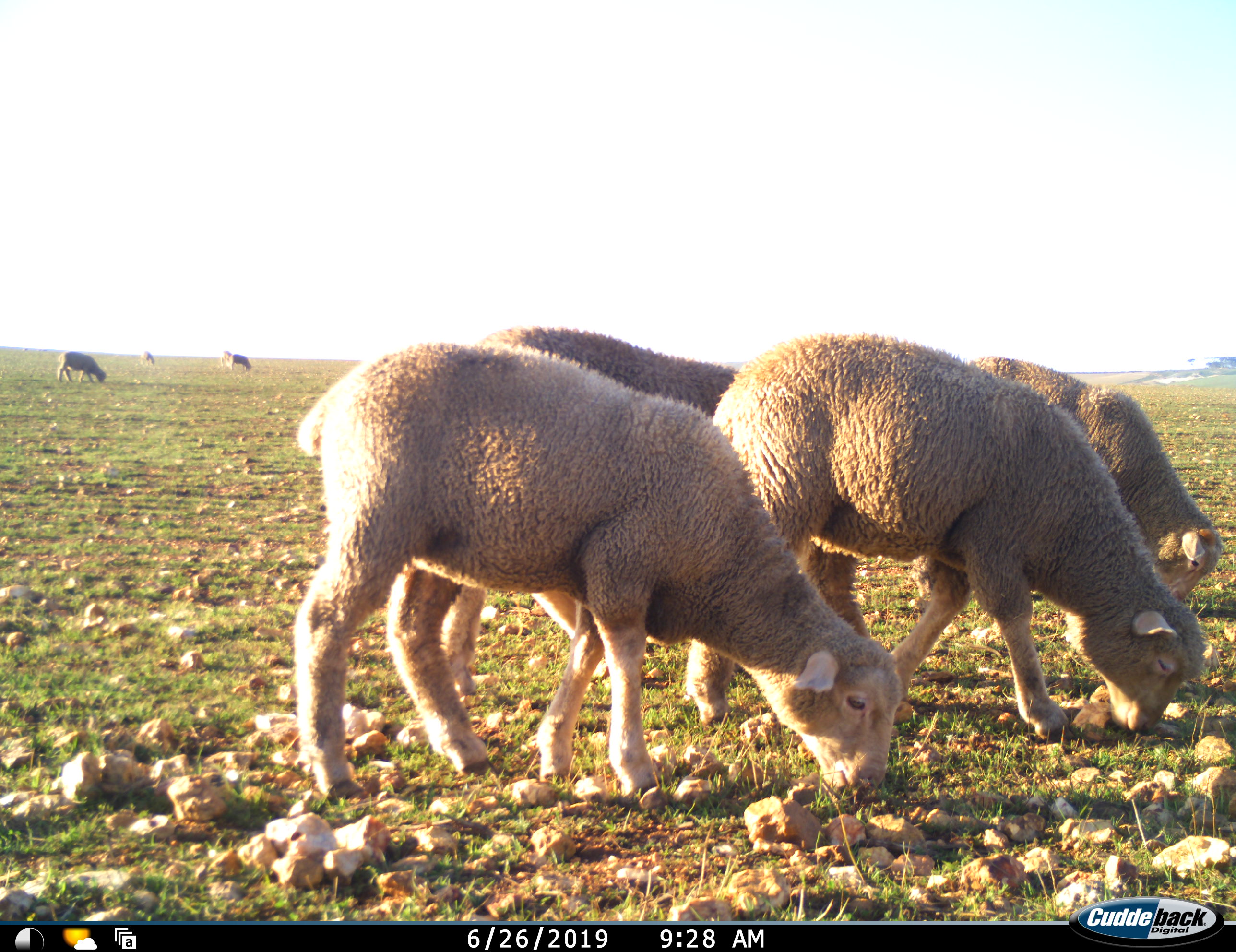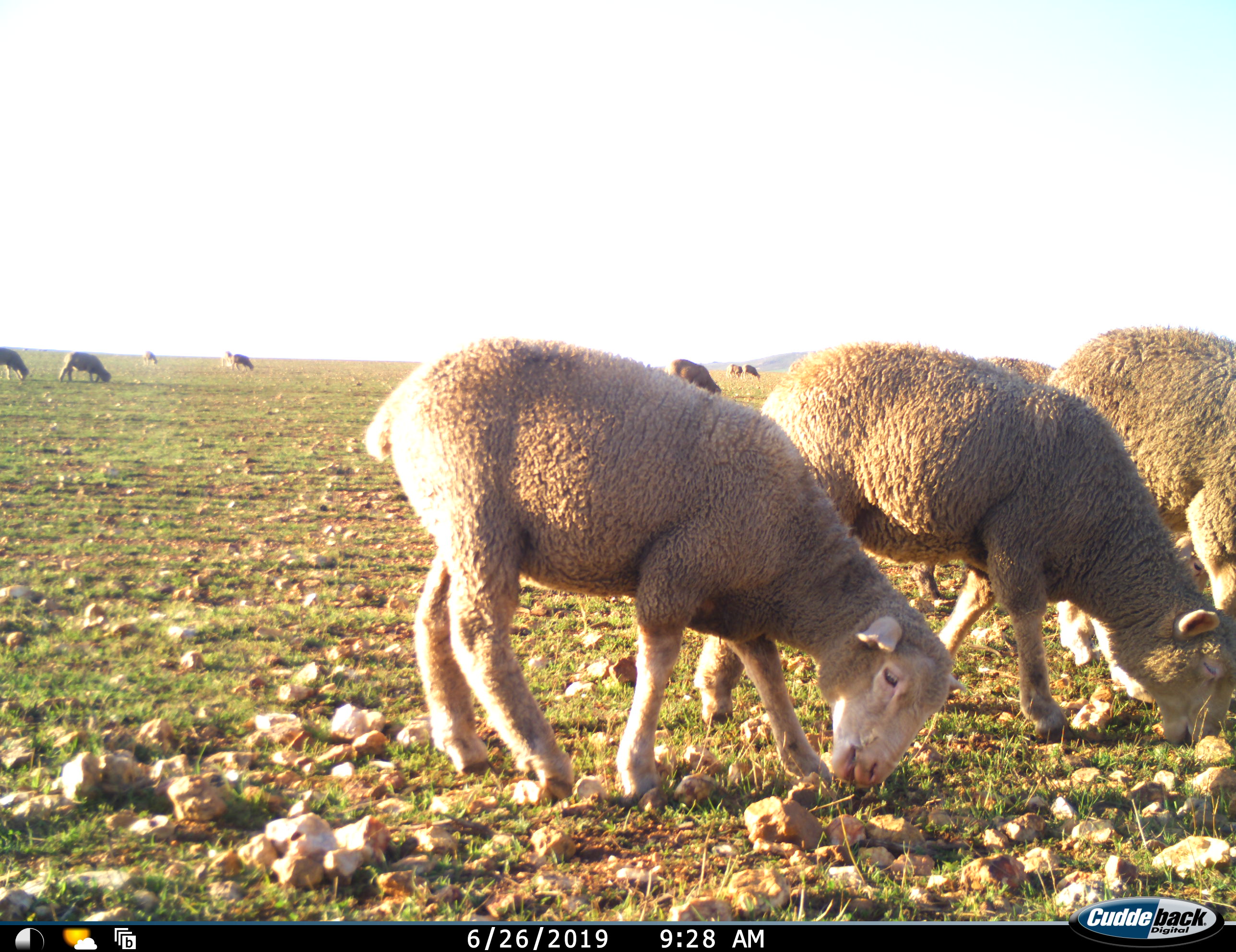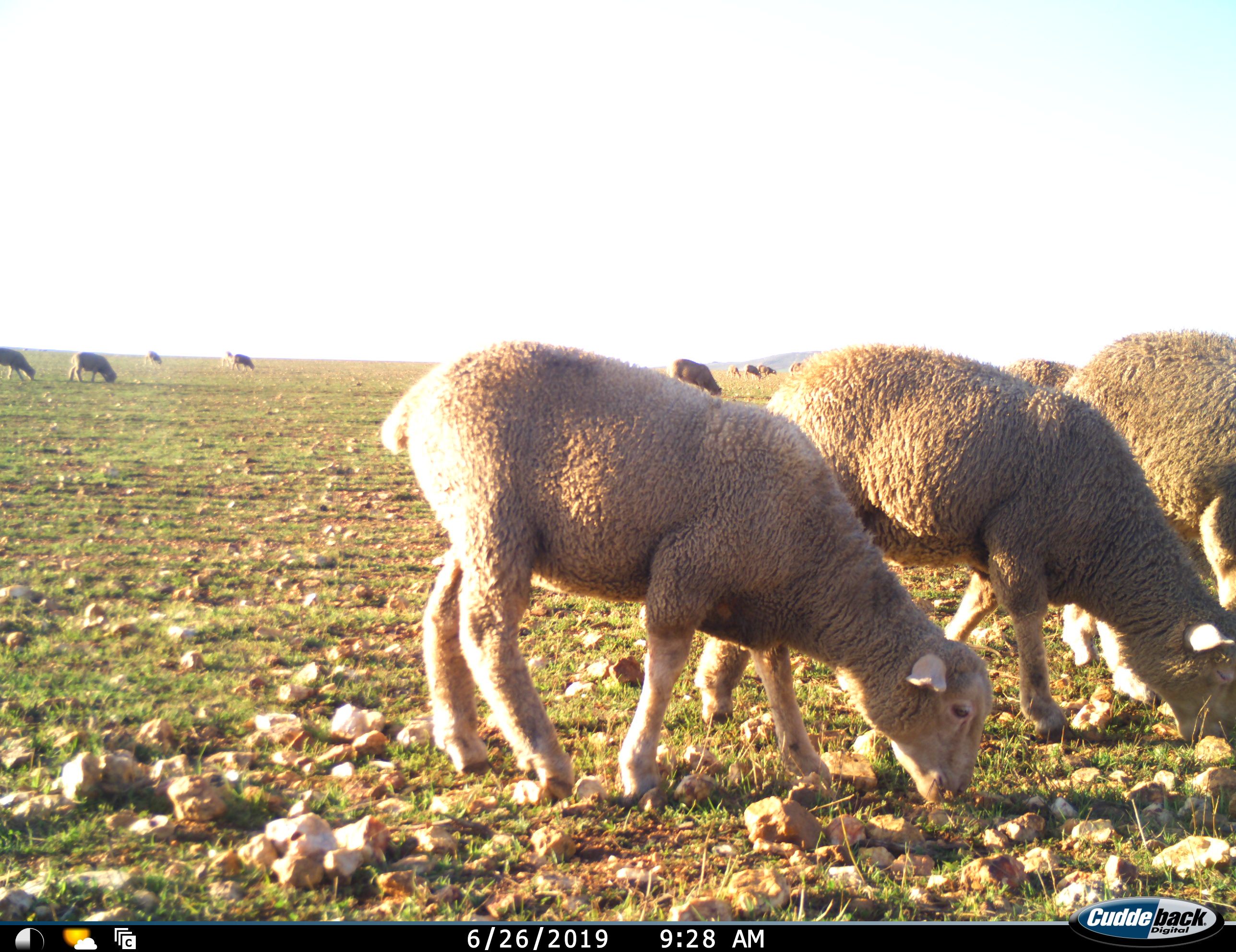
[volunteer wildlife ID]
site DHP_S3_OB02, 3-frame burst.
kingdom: Animalia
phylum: Chordata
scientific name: Vertebrata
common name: domestic animal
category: domesticanimal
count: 11-50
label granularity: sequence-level